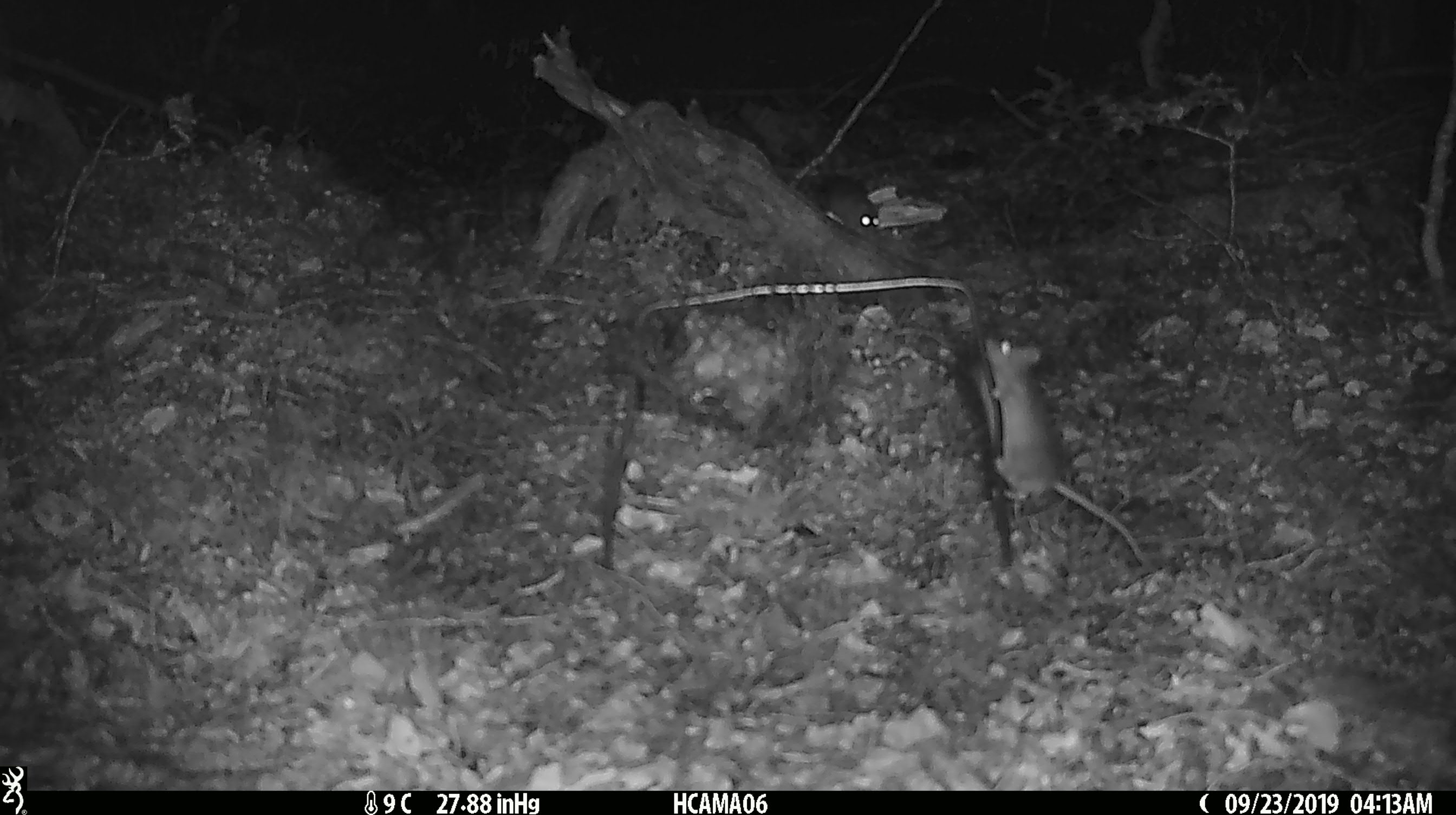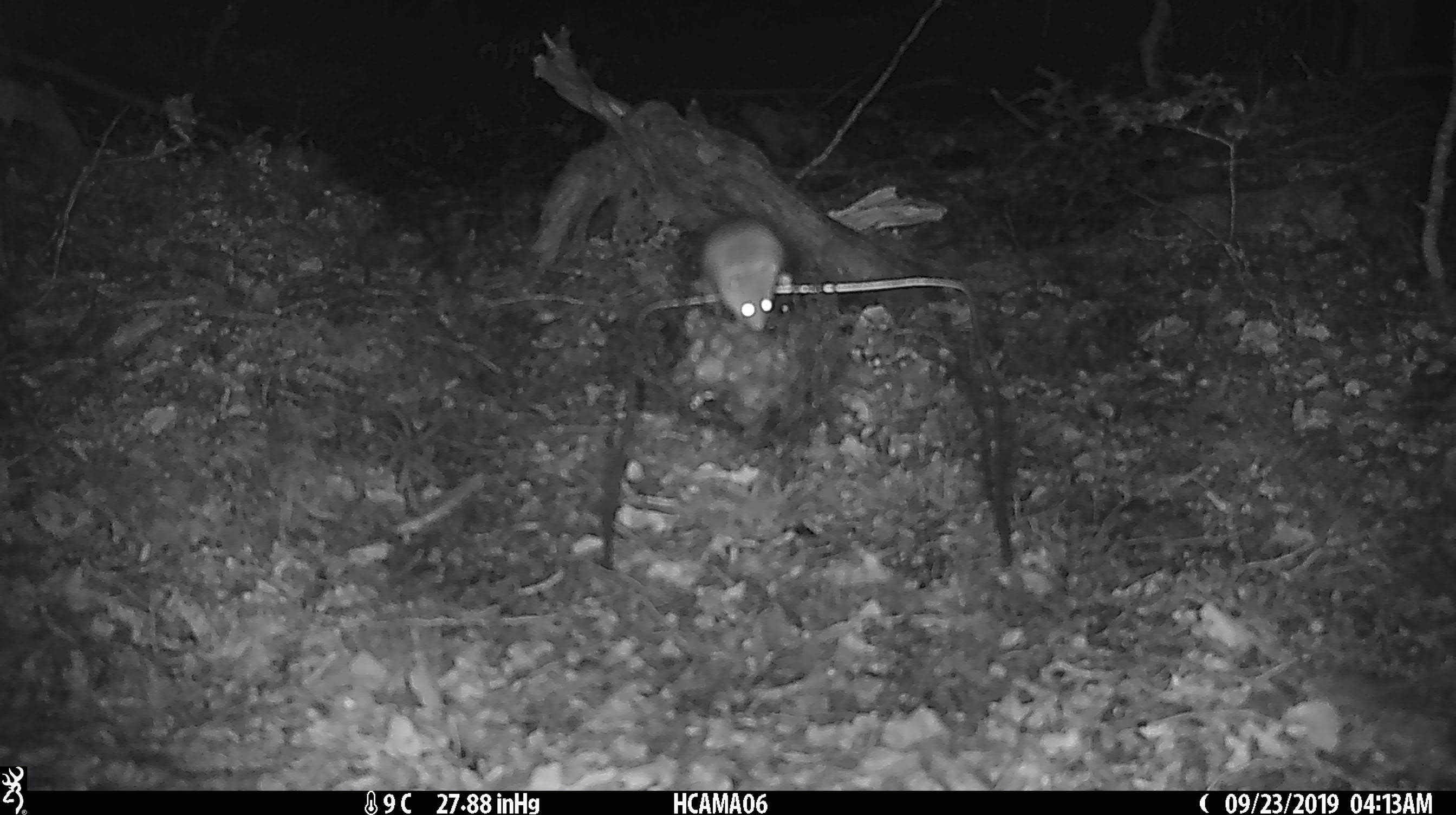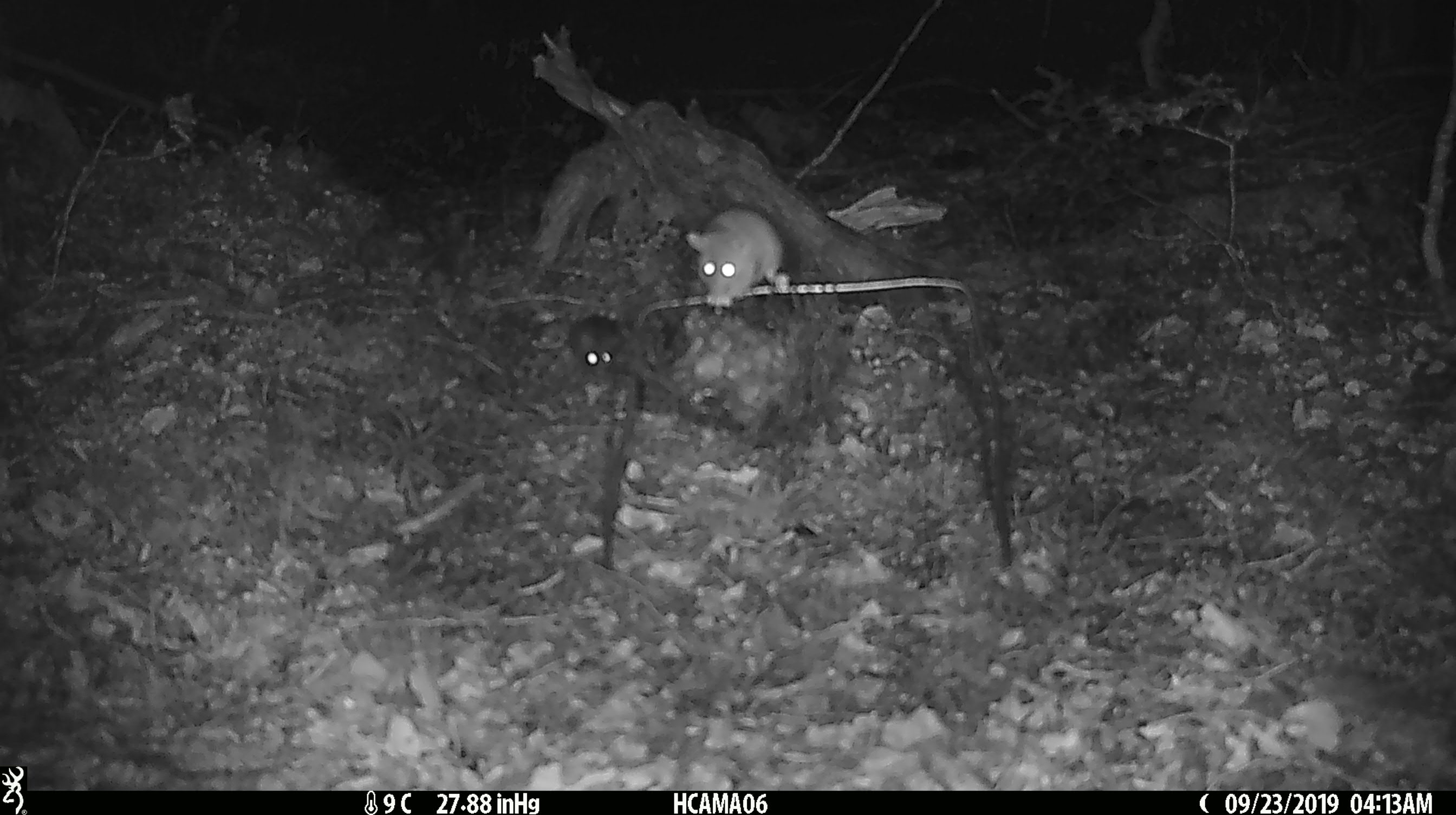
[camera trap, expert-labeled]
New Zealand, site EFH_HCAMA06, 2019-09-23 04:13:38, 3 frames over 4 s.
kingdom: Animalia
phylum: Chordata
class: Mammalia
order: Rodentia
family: Muridae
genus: Mus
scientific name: Mus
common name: mouse